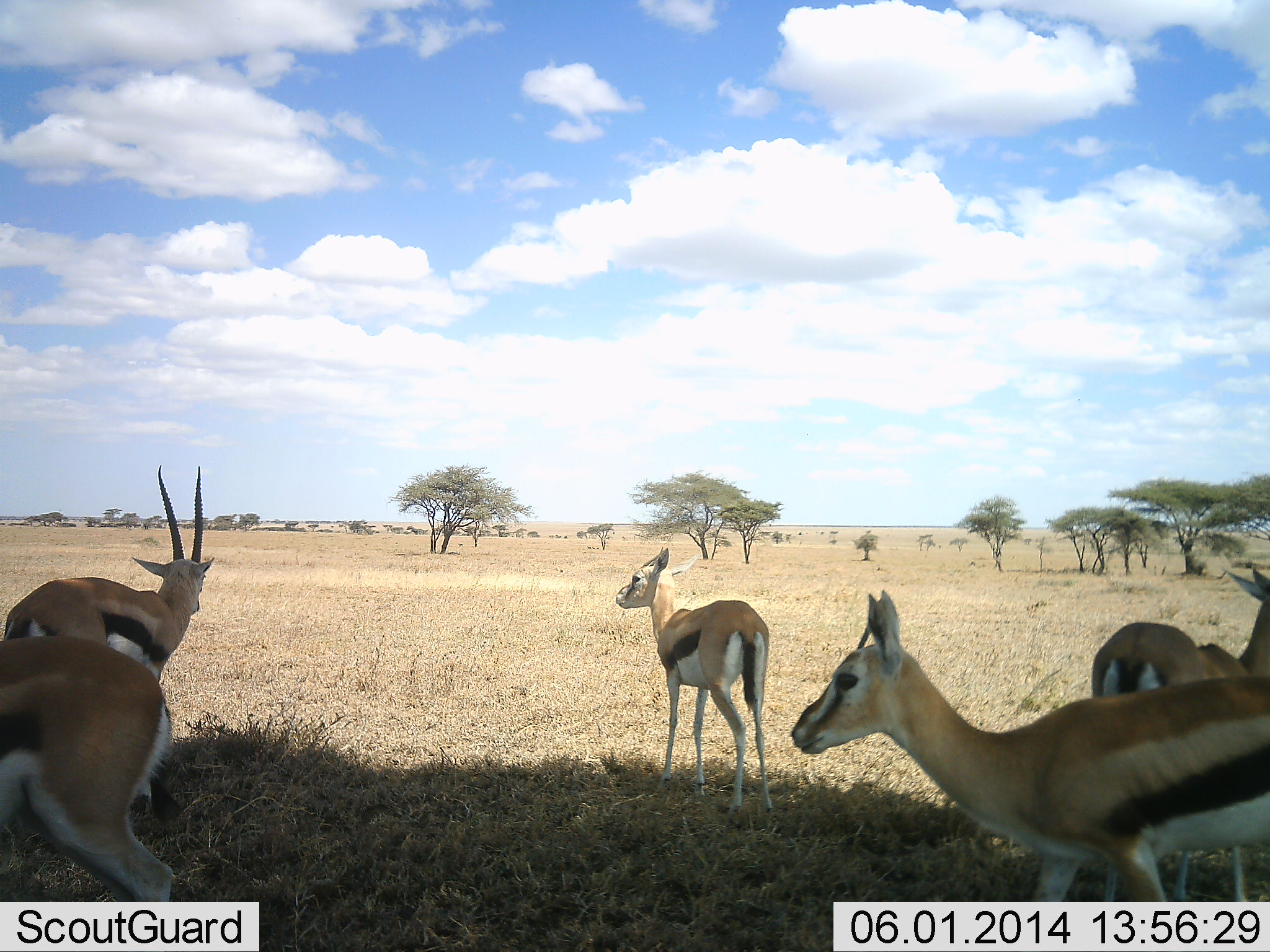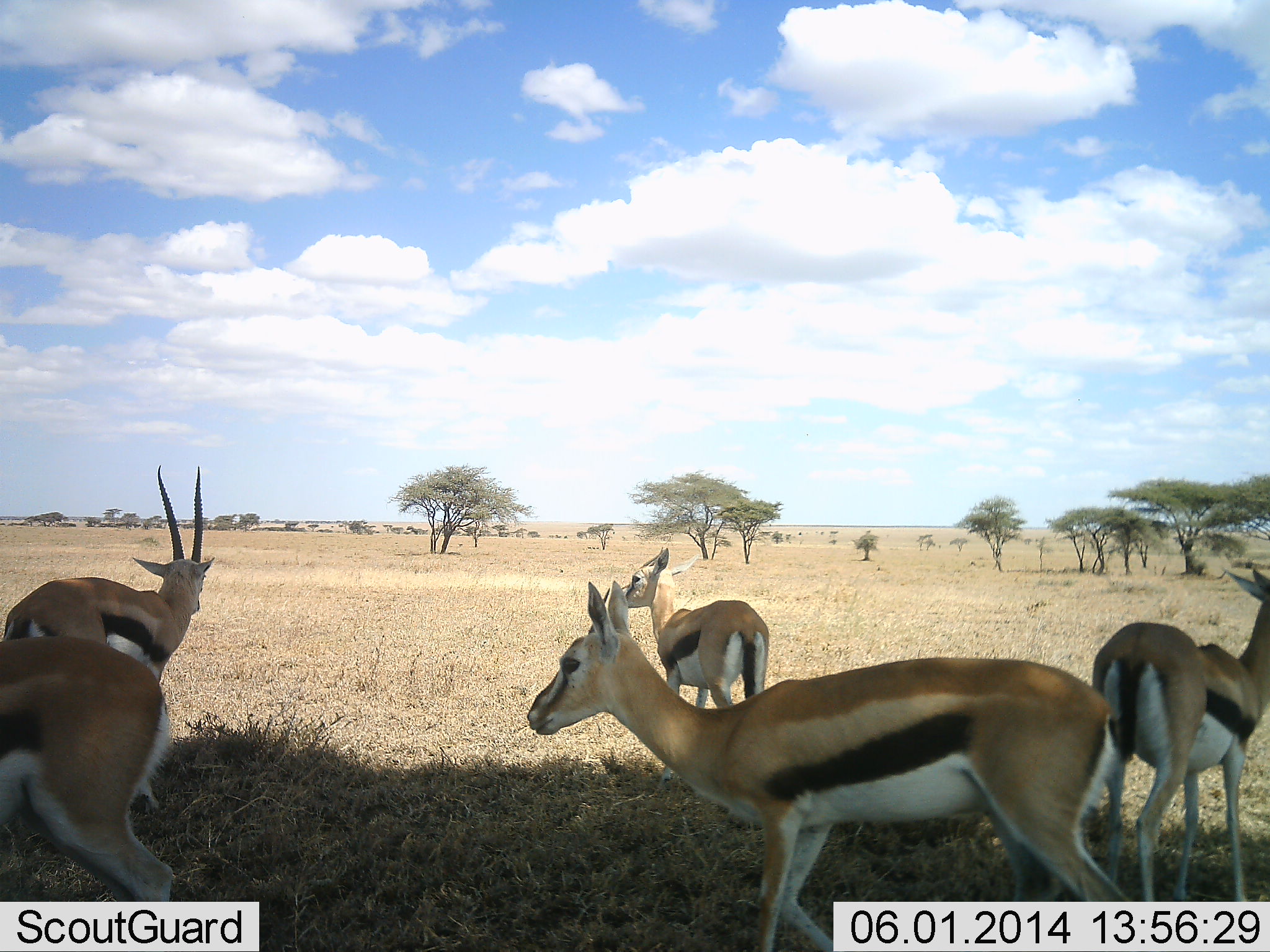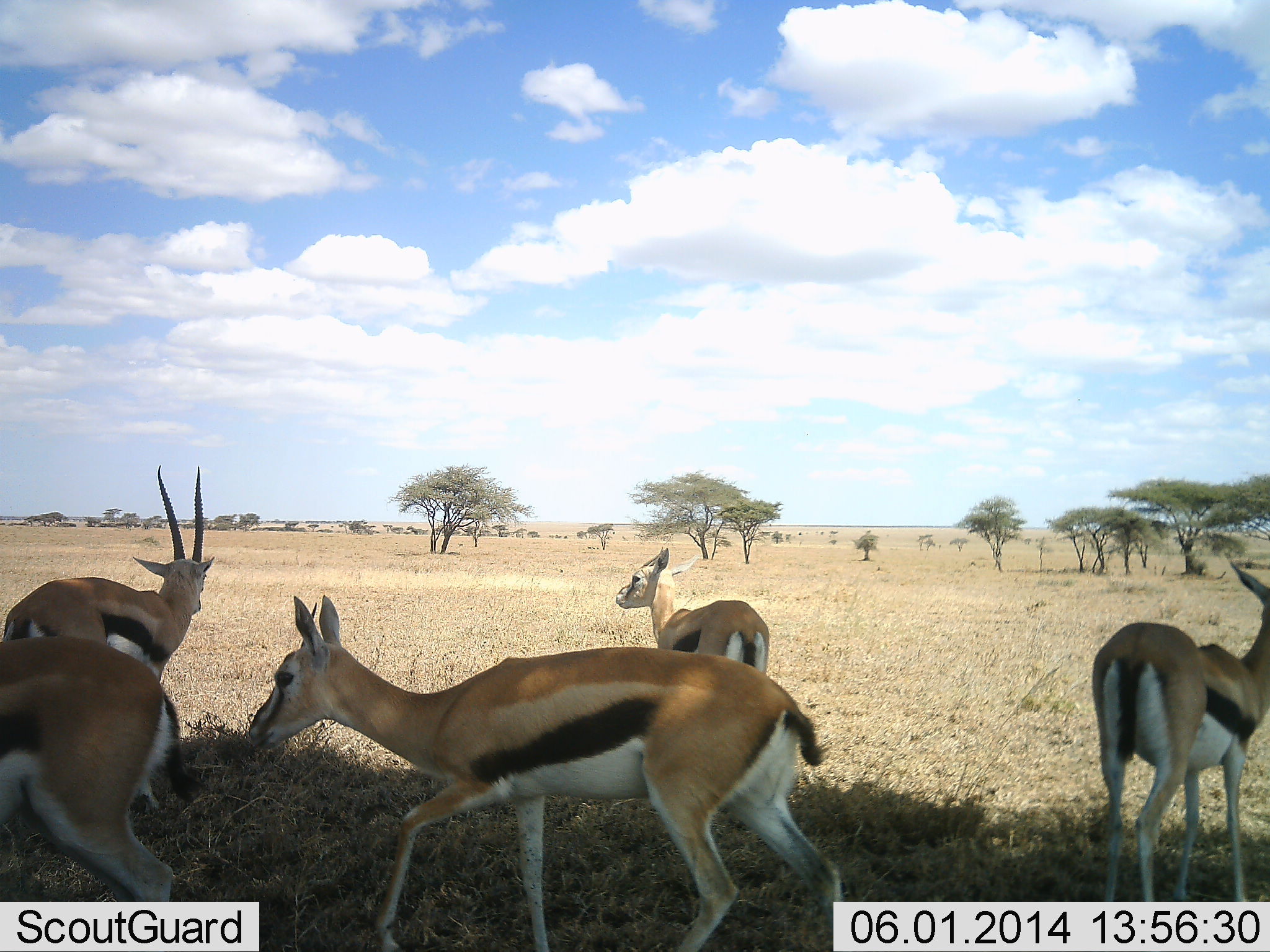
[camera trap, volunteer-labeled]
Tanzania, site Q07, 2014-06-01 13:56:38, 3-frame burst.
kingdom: Animalia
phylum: Chordata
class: Mammalia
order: Artiodactyla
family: Bovidae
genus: Eudorcas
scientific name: Eudorcas thomsonii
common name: thomson's gazelle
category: gazellethomsons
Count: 5.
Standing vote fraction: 100%.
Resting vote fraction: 0%.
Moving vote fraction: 50%.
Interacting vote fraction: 0%.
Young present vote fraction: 0%.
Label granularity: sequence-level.